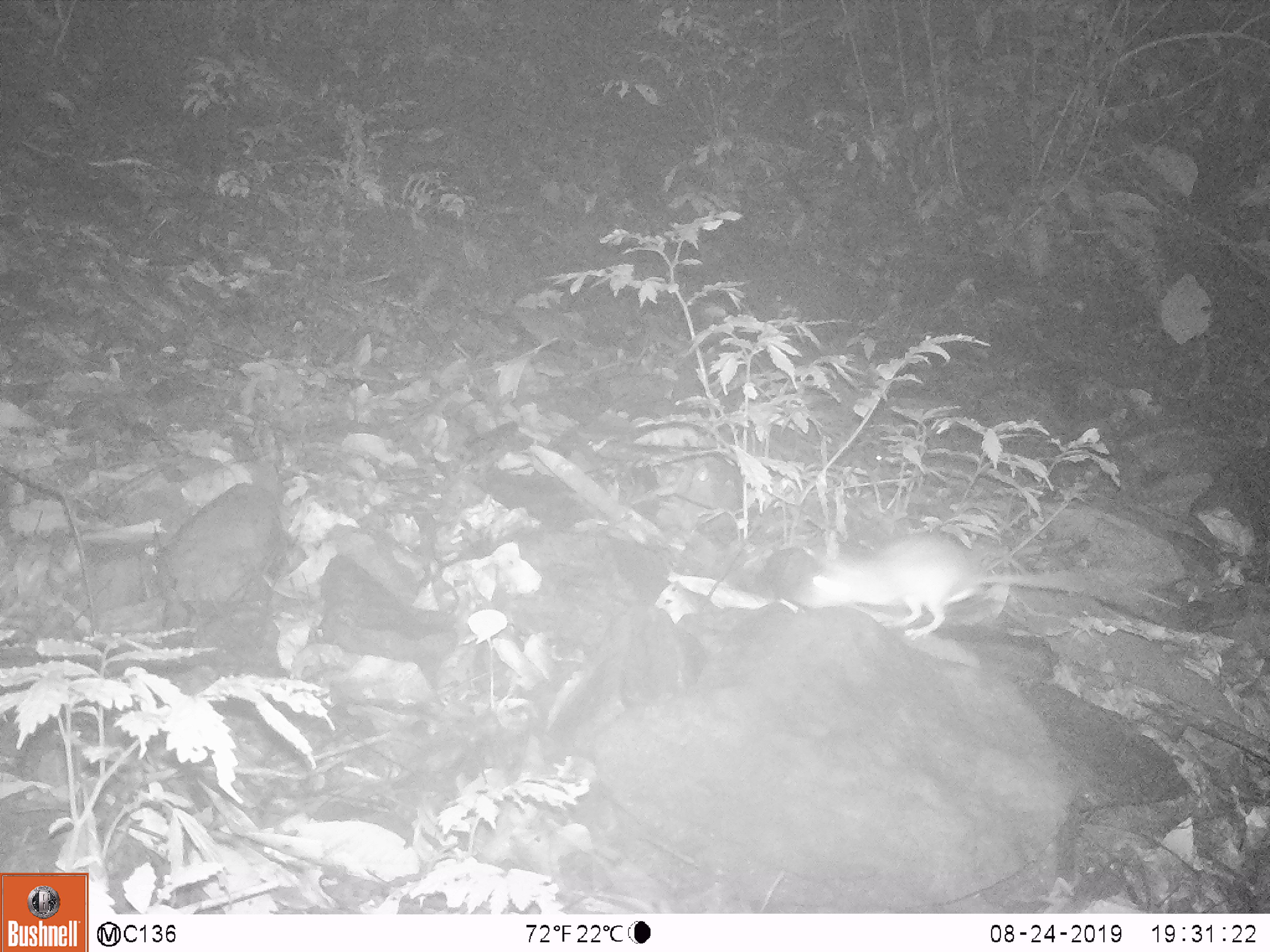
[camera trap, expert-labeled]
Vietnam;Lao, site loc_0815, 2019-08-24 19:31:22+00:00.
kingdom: Animalia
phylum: Chordata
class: Mammalia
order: Rodentia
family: Muridae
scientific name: Muridae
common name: old-world mice and rats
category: unidentified murid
Unidentified murid (old-world mice and rats) (Muridae). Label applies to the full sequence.